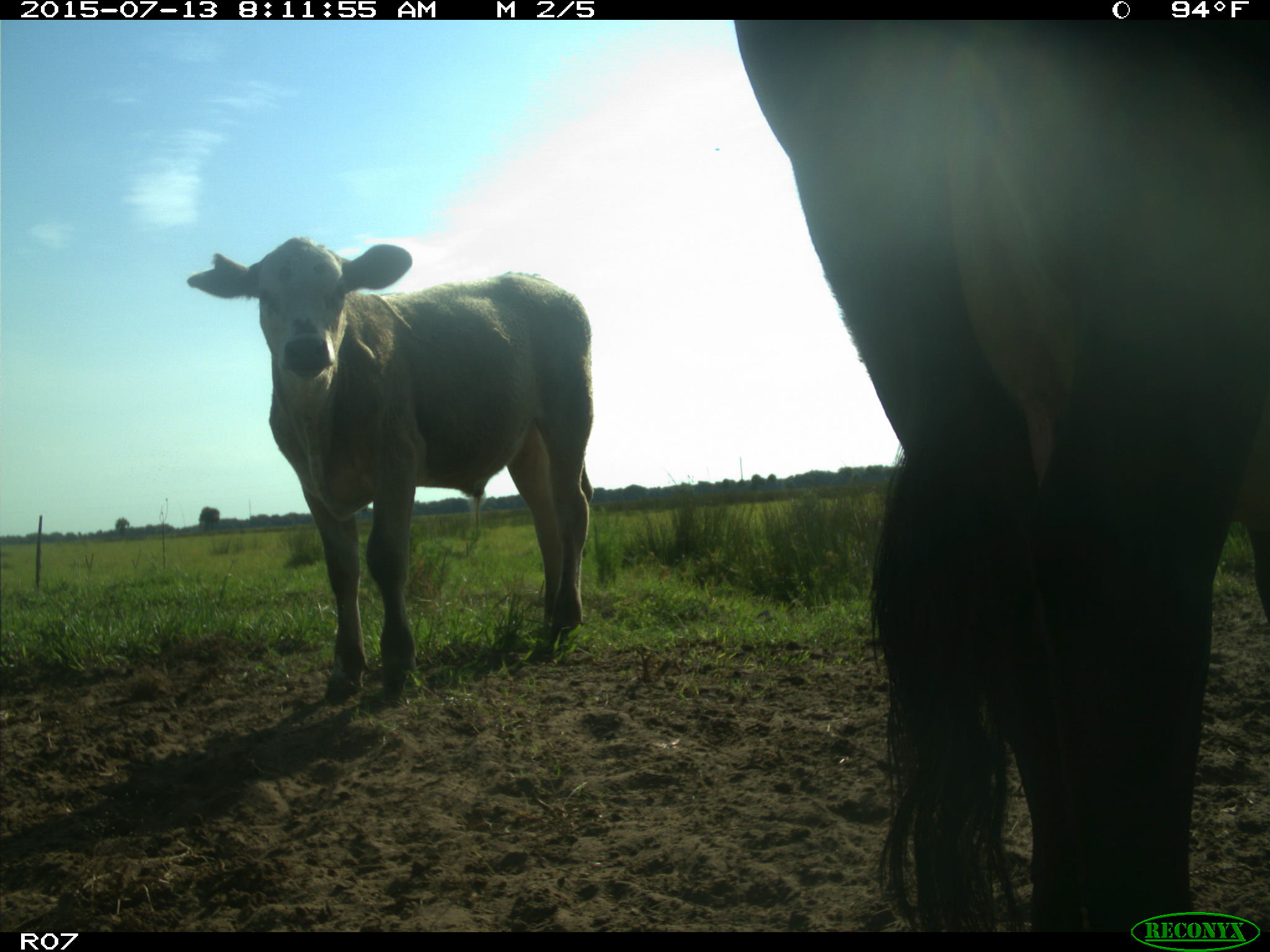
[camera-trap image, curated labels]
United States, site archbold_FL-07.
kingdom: Animalia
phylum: Chordata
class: Mammalia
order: Artiodactyla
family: Bovidae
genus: Bos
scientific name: Bos taurus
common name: domestic cow